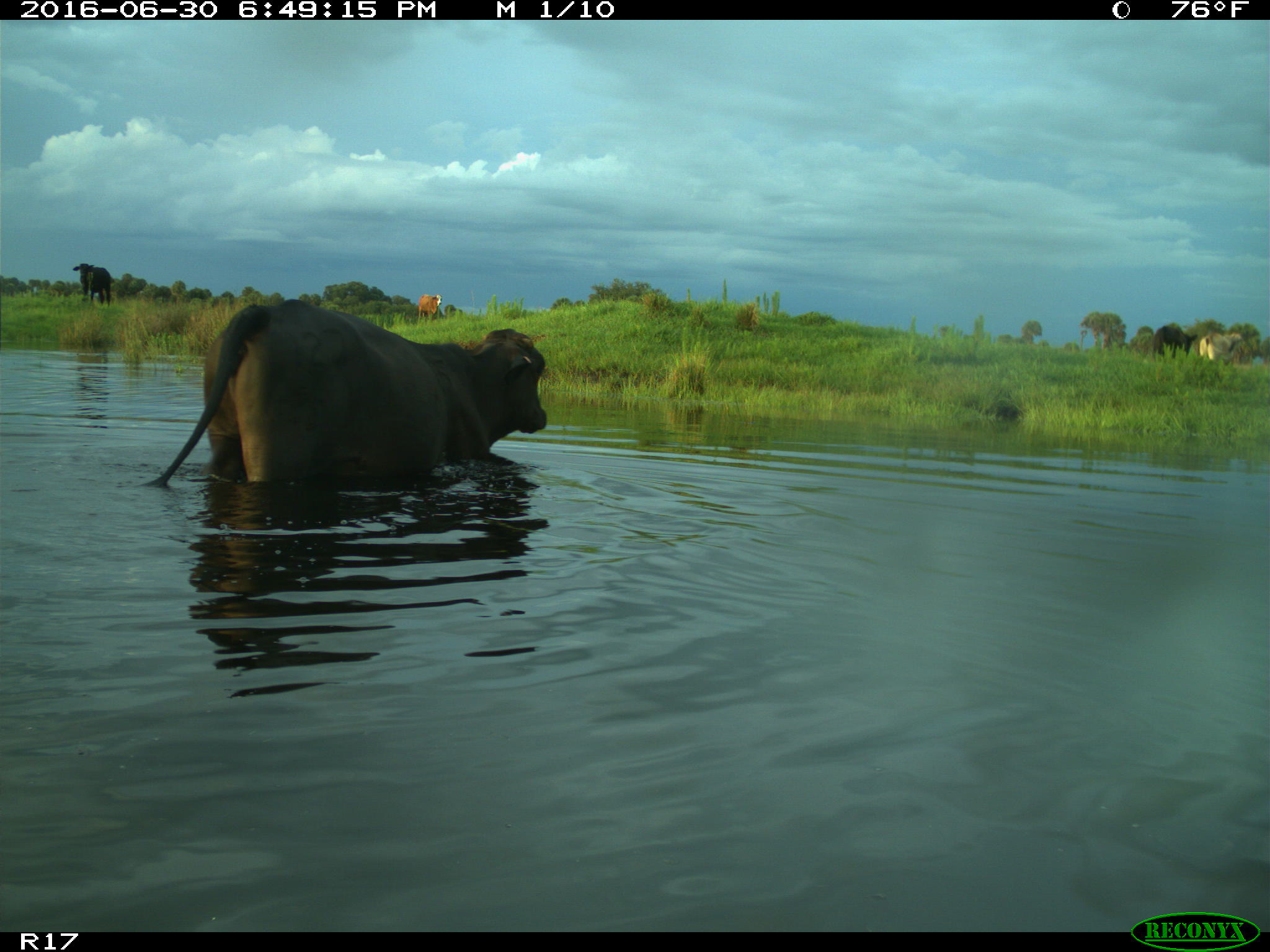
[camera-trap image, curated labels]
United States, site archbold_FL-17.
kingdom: Animalia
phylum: Chordata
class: Mammalia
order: Artiodactyla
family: Bovidae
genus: Bos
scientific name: Bos taurus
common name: domestic cow